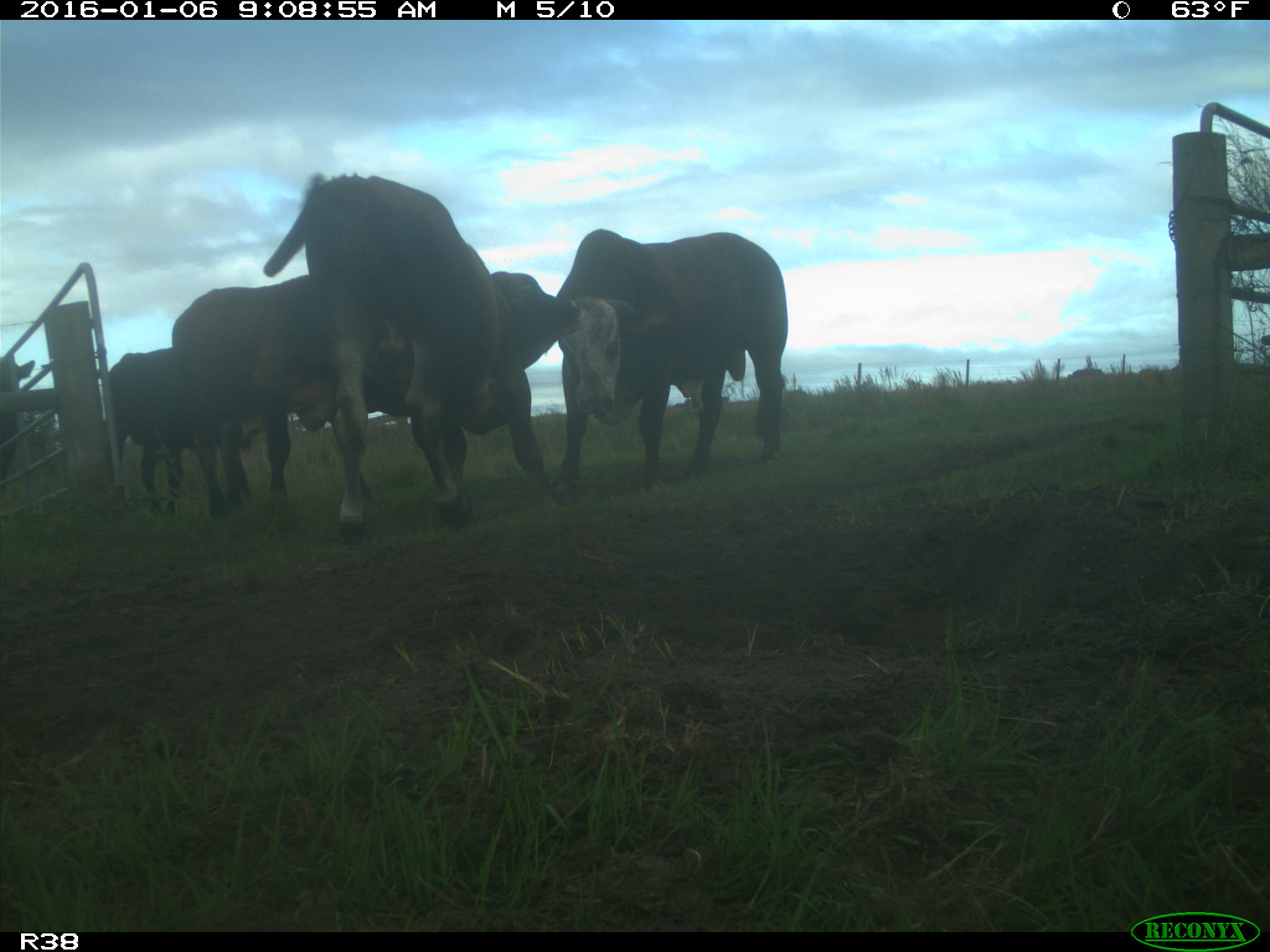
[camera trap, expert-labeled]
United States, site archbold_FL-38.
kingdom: Animalia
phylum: Chordata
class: Mammalia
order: Artiodactyla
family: Bovidae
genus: Bos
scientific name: Bos taurus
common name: domestic cow